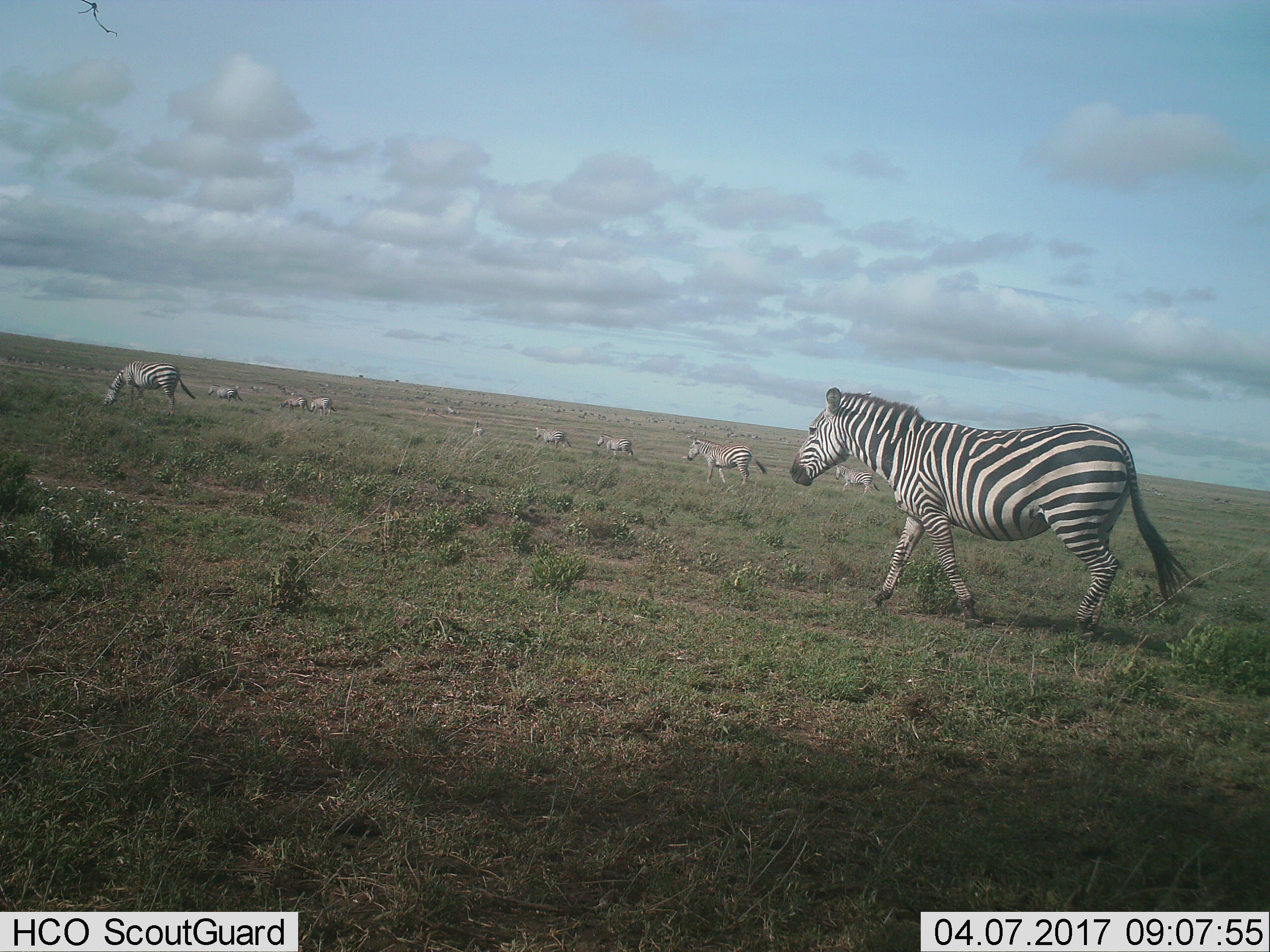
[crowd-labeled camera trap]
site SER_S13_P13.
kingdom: Animalia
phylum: Chordata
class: Mammalia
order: Perissodactyla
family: Equidae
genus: Equus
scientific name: Equus quagga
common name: plains zebra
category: zebraplains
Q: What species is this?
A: Zebraplains (plains zebra) (Equus quagga).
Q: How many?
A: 11-50.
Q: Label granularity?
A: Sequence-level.